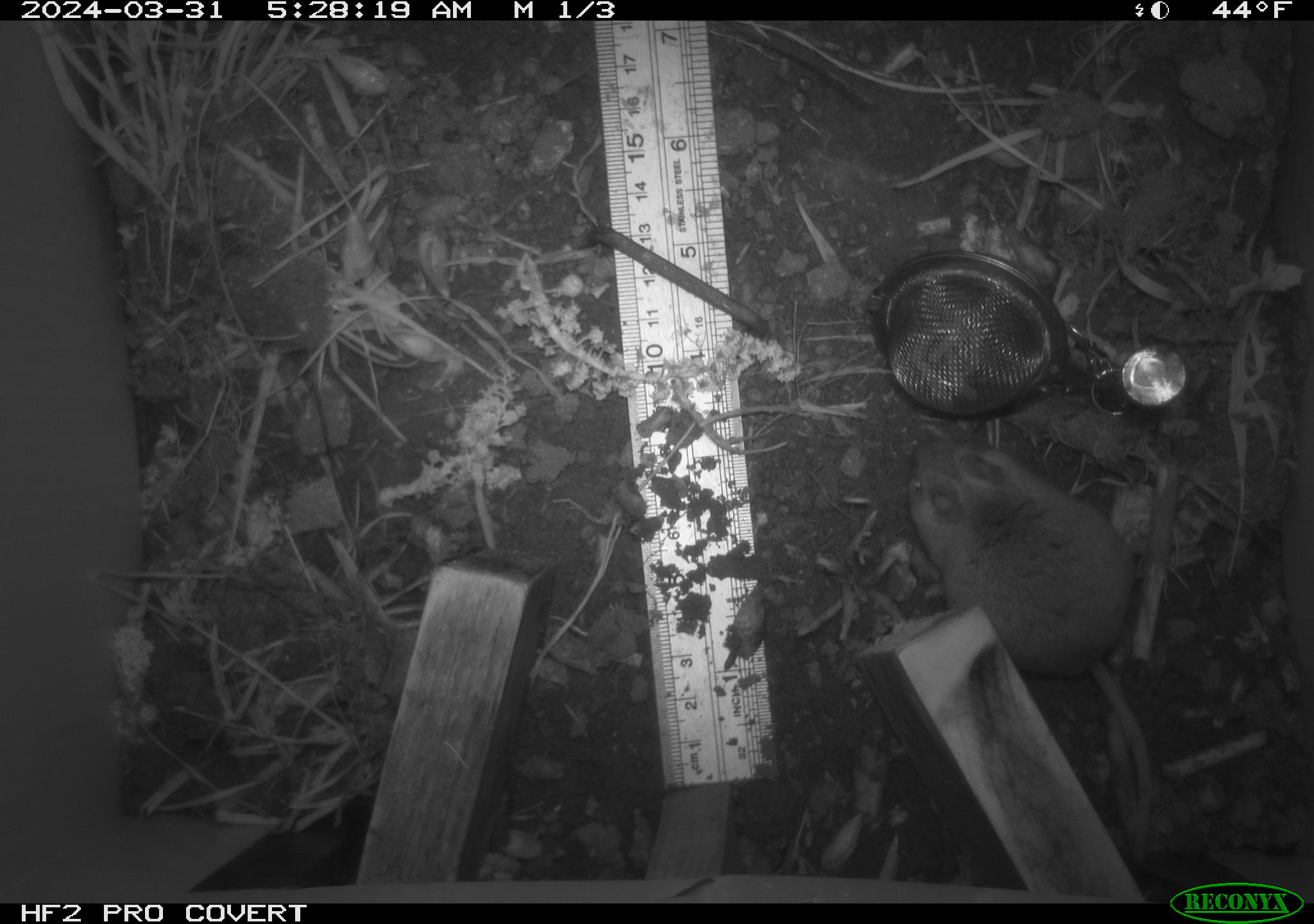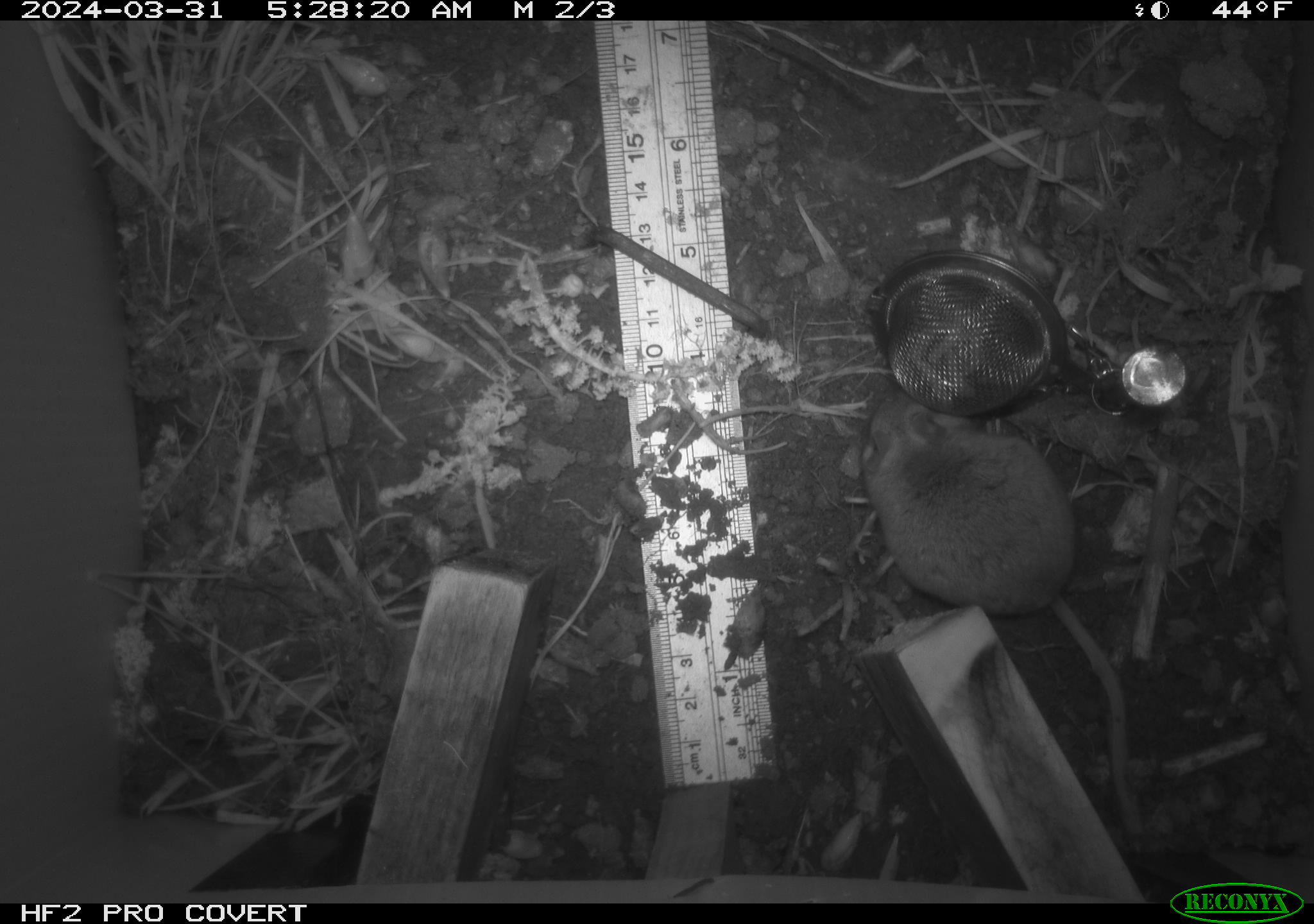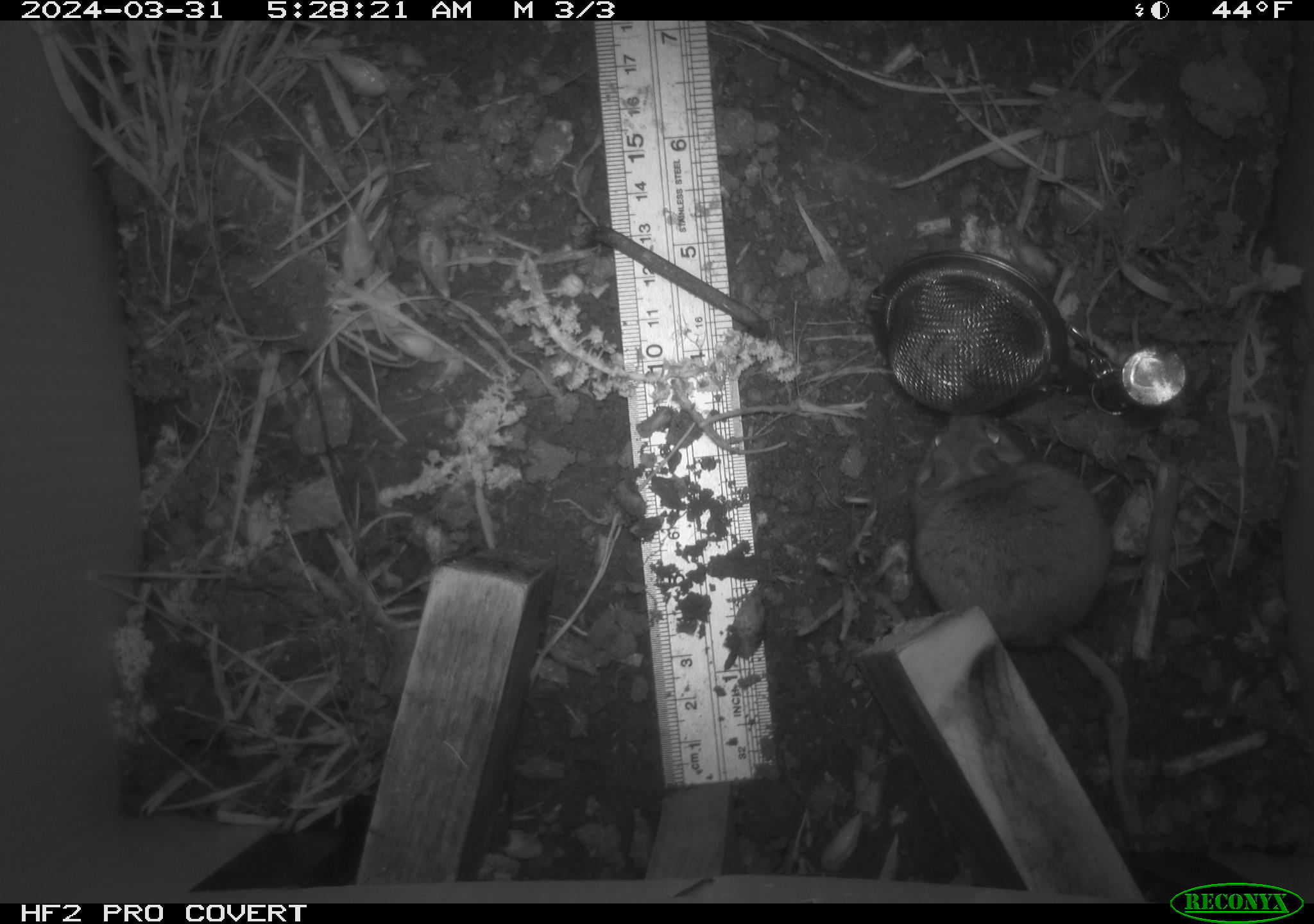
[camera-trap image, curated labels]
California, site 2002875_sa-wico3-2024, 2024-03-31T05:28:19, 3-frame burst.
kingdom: Animalia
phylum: Chordata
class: Mammalia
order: Rodentia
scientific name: Rodentia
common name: mouse species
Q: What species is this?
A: Mouse species (Rodentia).